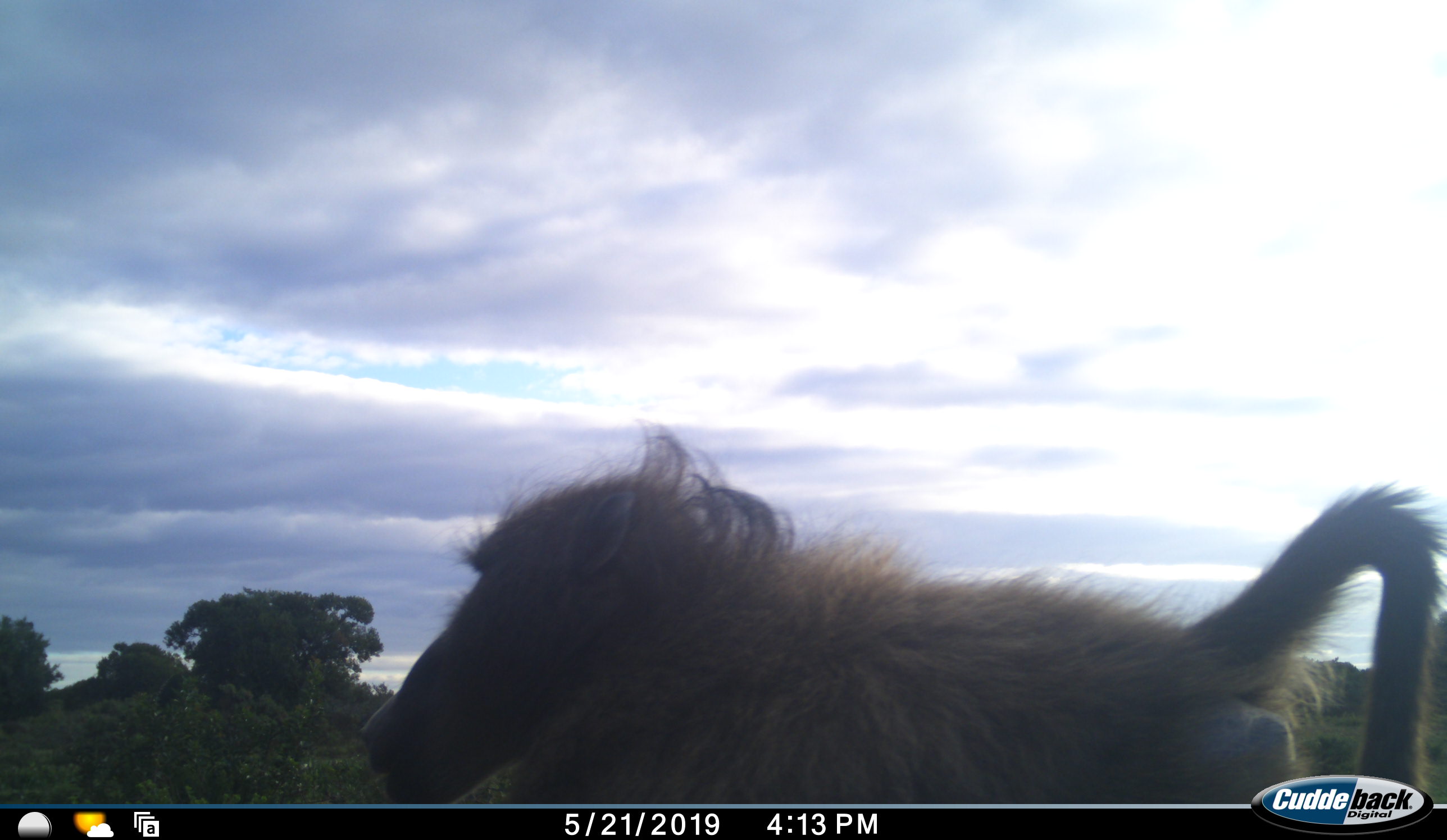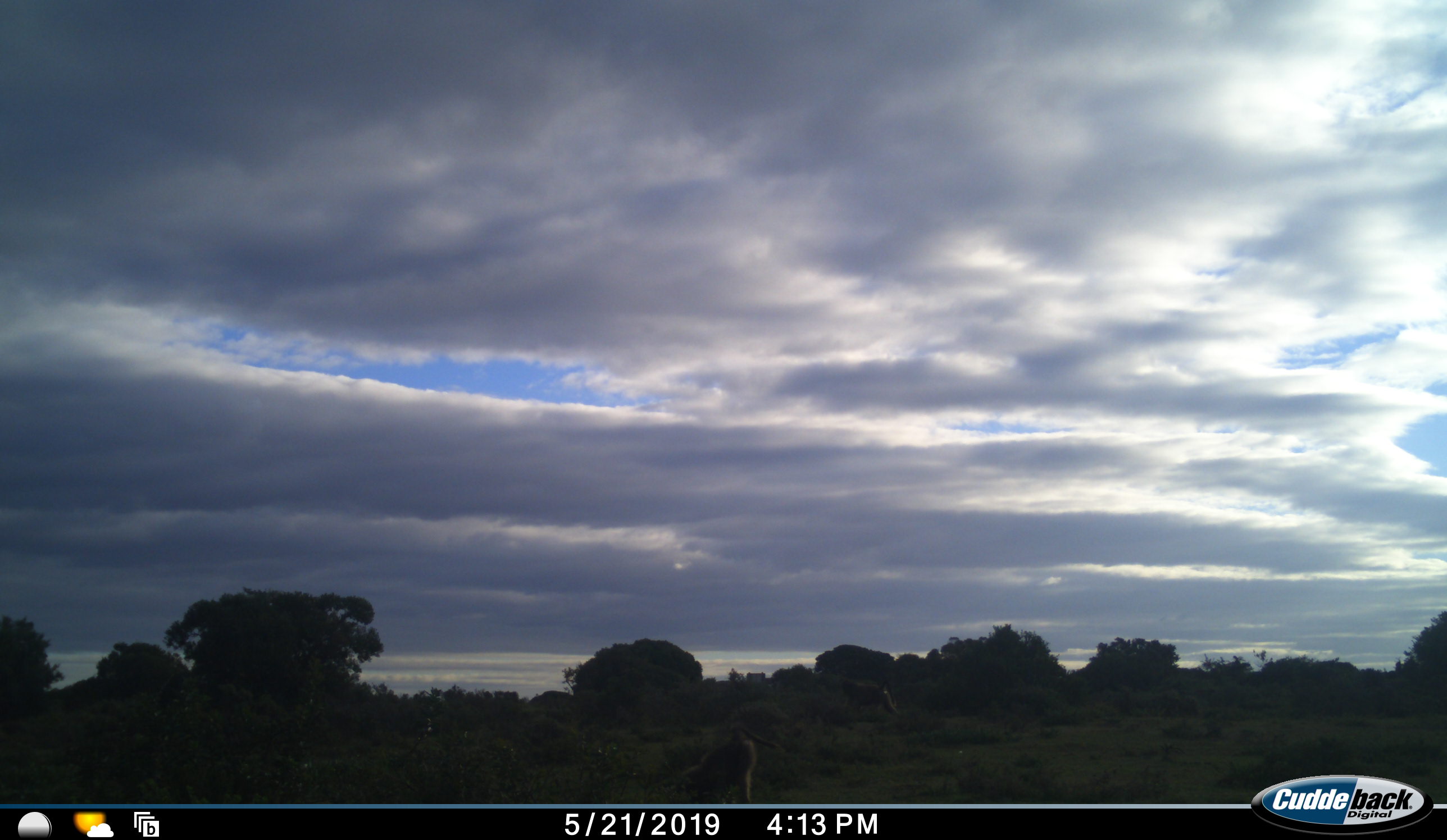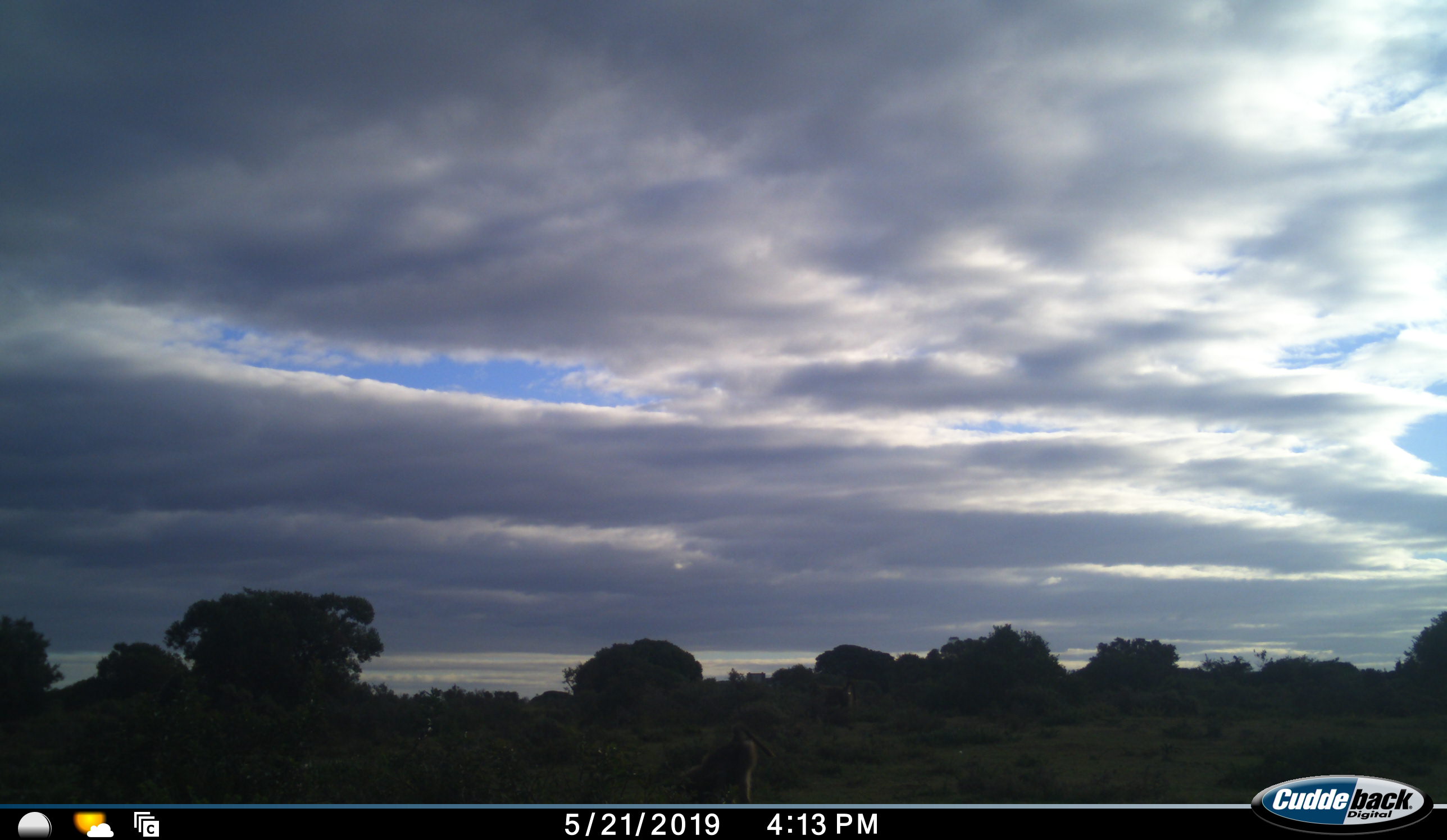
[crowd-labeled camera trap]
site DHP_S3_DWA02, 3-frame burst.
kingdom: Animalia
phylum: Chordata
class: Mammalia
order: Primates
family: Cercopithecidae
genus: Papio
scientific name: Papio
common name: baboon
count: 1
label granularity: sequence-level